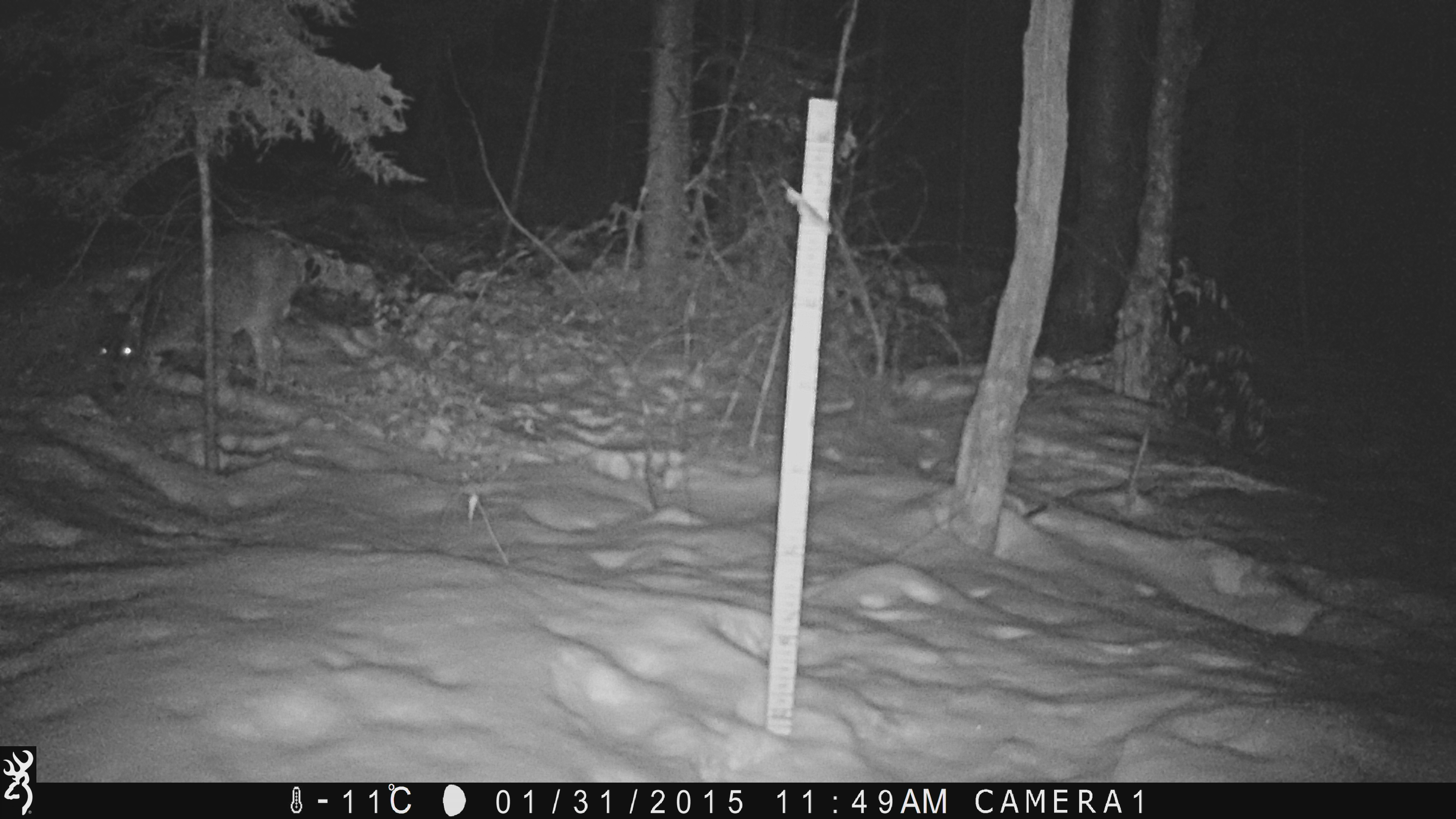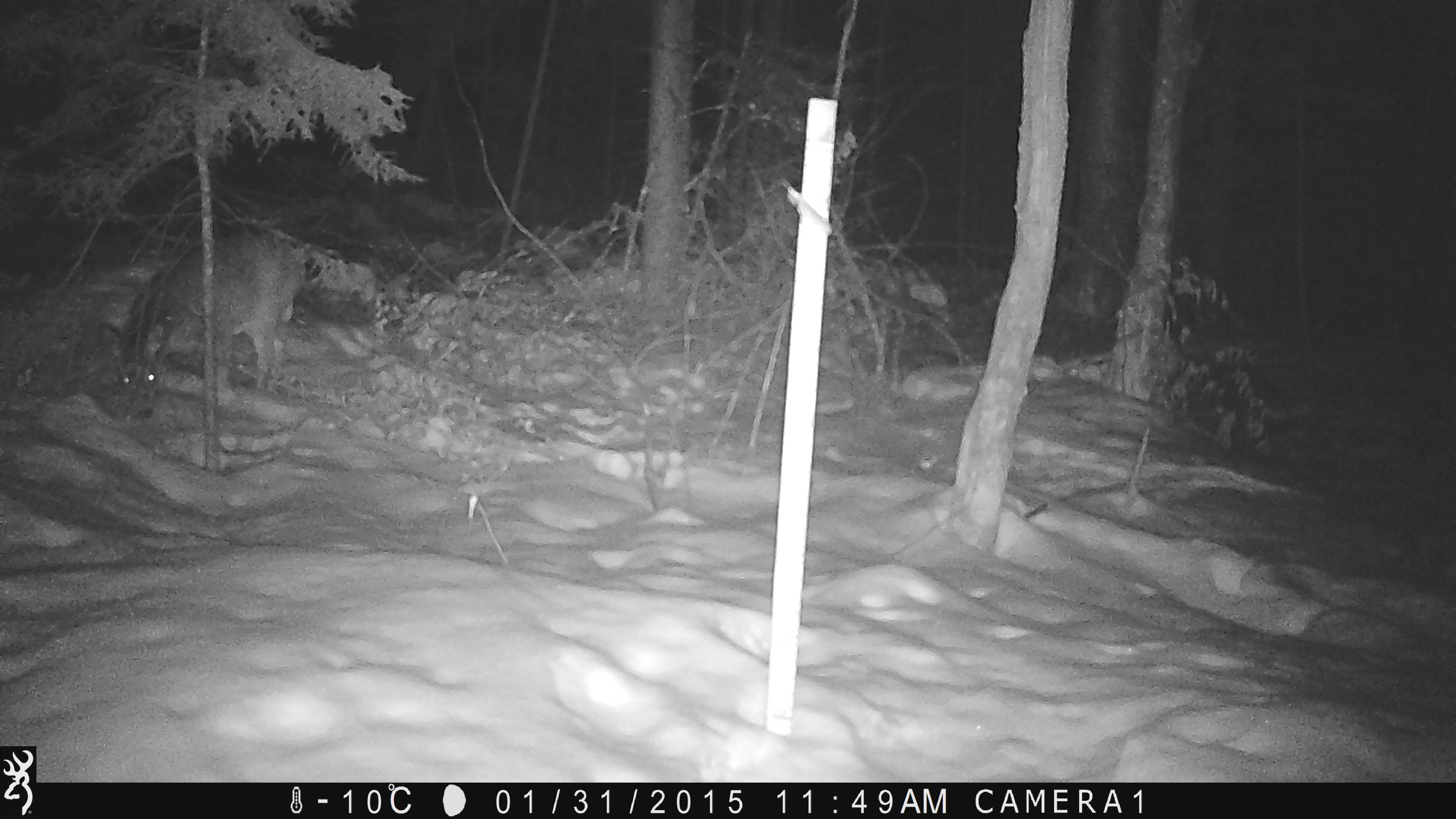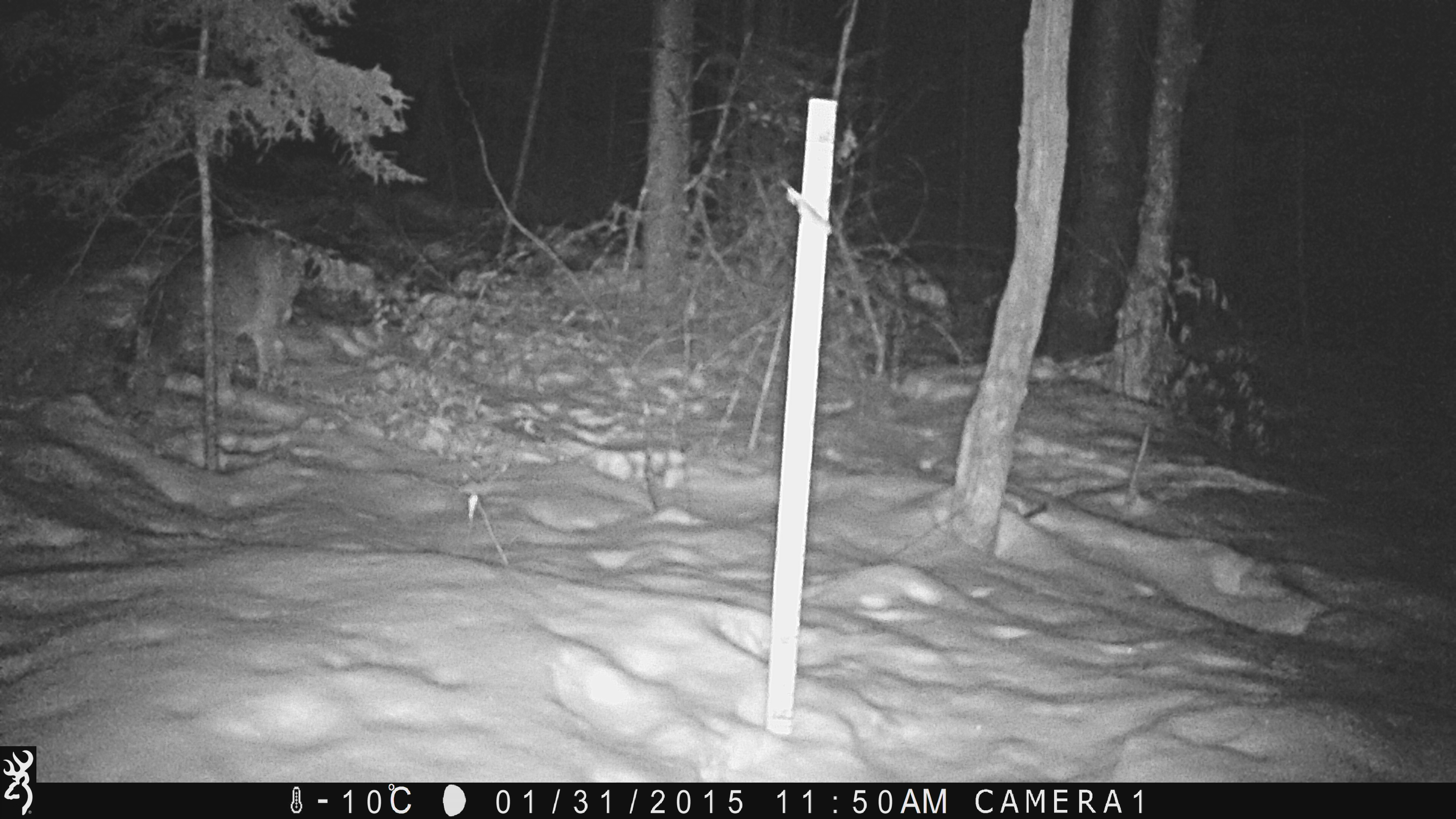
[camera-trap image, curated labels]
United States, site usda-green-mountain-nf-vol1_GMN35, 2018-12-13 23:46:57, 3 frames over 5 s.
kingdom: Animalia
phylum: Chordata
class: Mammalia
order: Artiodactyla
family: Cervidae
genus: Odocoileus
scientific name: Odocoileus virginianus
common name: white-tailed deer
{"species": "white-tailed deer (Odocoileus virginianus)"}